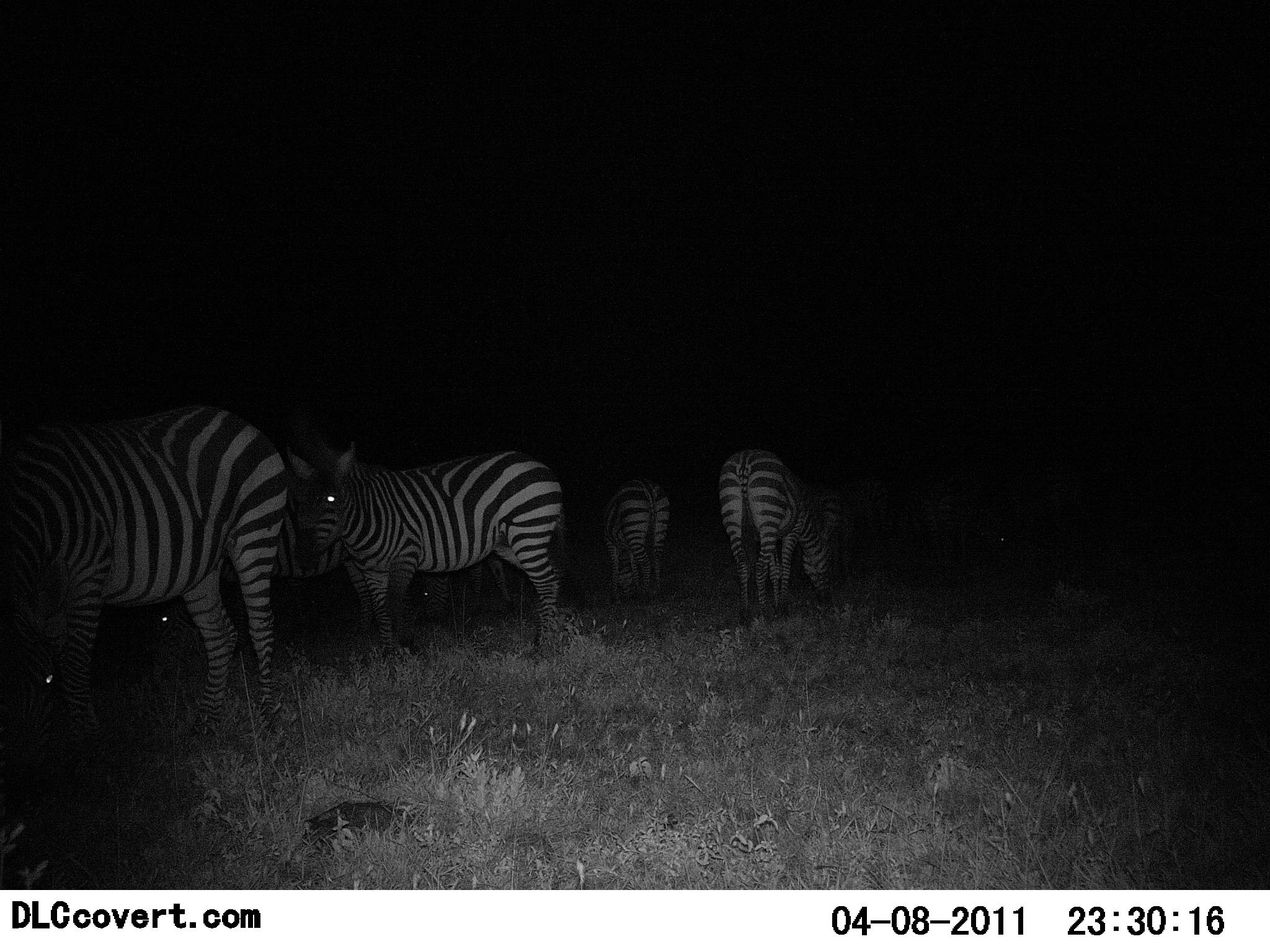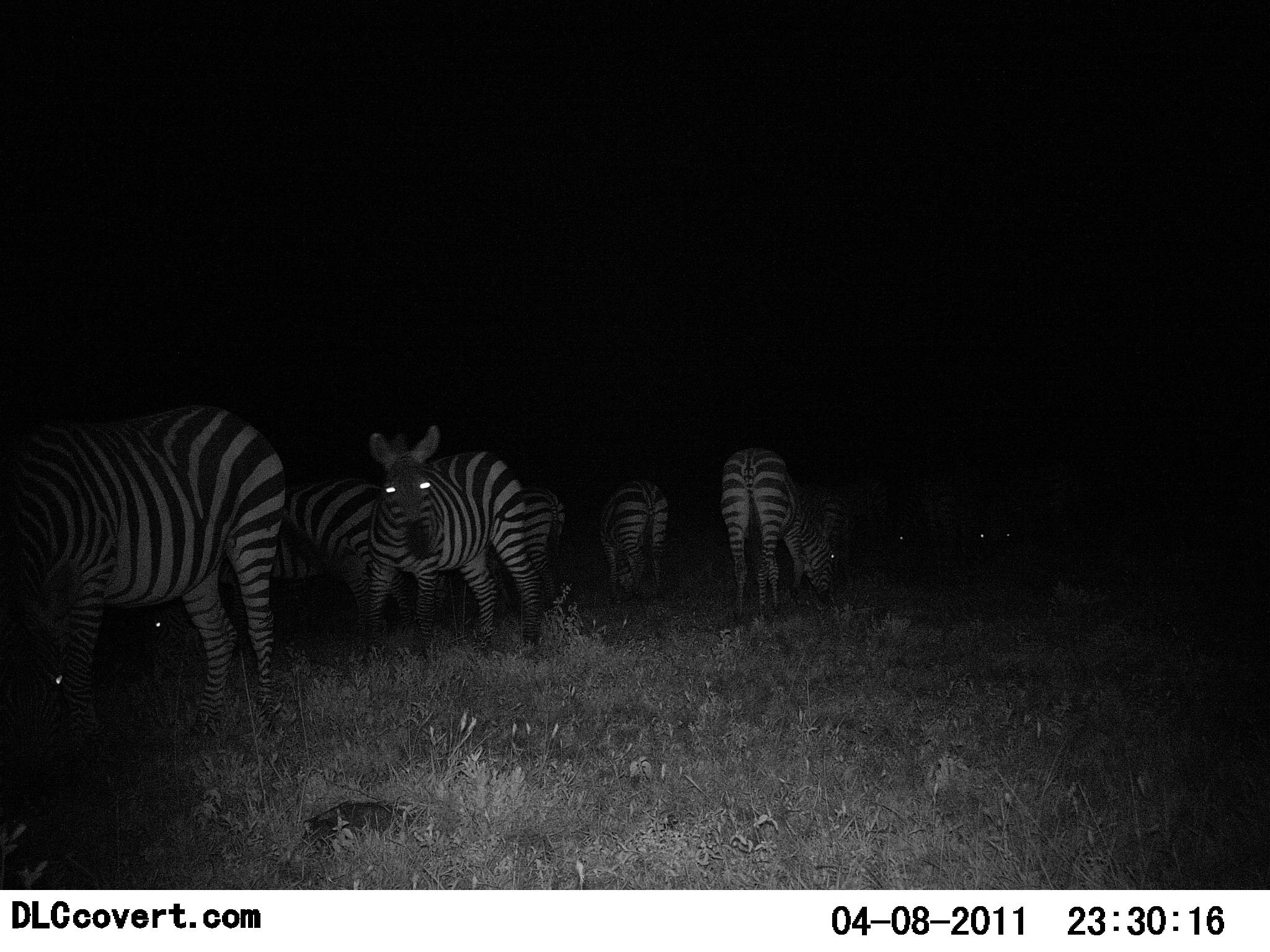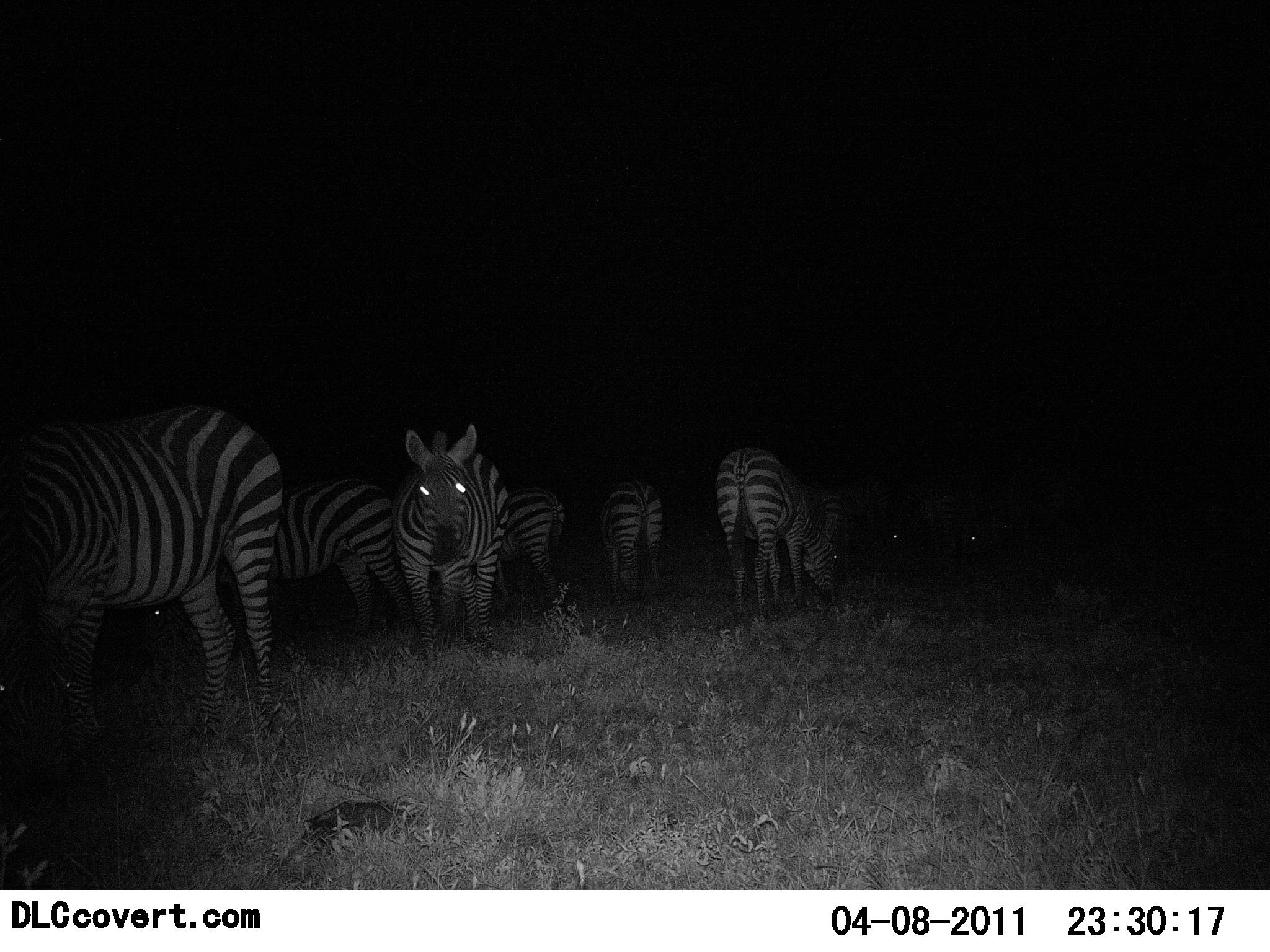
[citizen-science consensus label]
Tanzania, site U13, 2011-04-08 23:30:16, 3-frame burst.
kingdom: Animalia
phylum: Chordata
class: Mammalia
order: Perissodactyla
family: Equidae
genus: Equus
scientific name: Equus quagga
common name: plains zebra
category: zebra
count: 6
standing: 70%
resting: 10%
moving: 40%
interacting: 0%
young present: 0%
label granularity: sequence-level